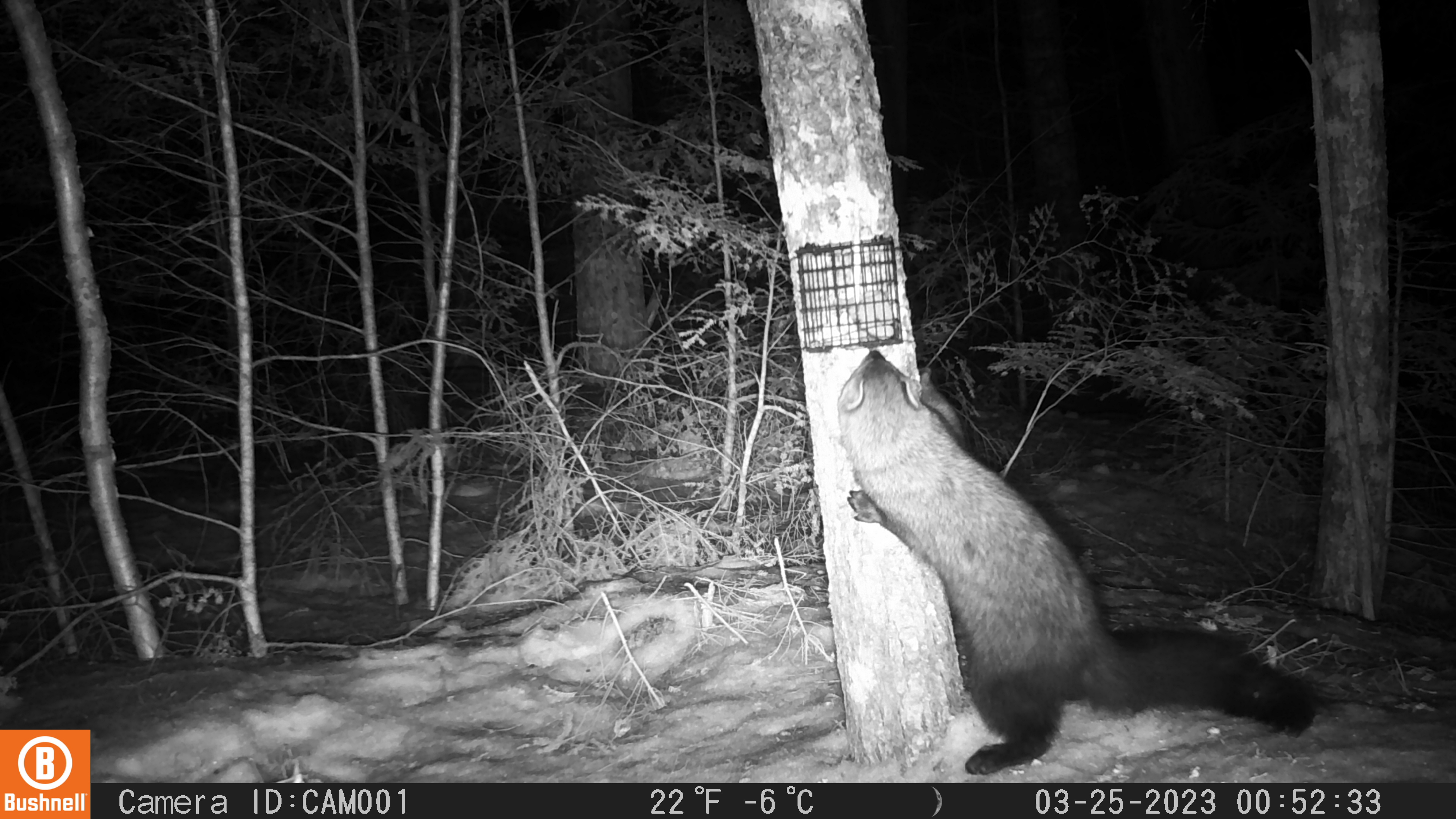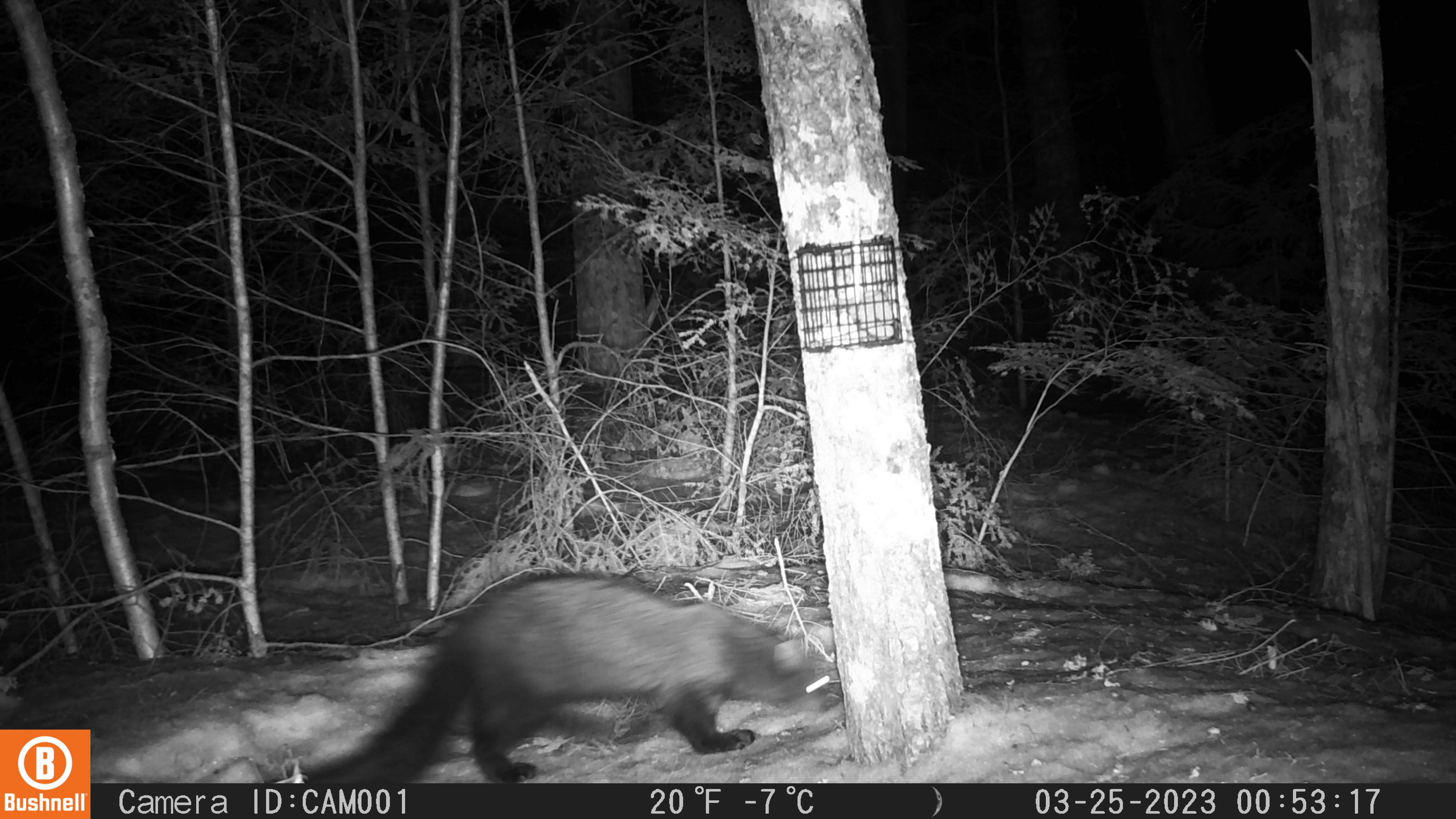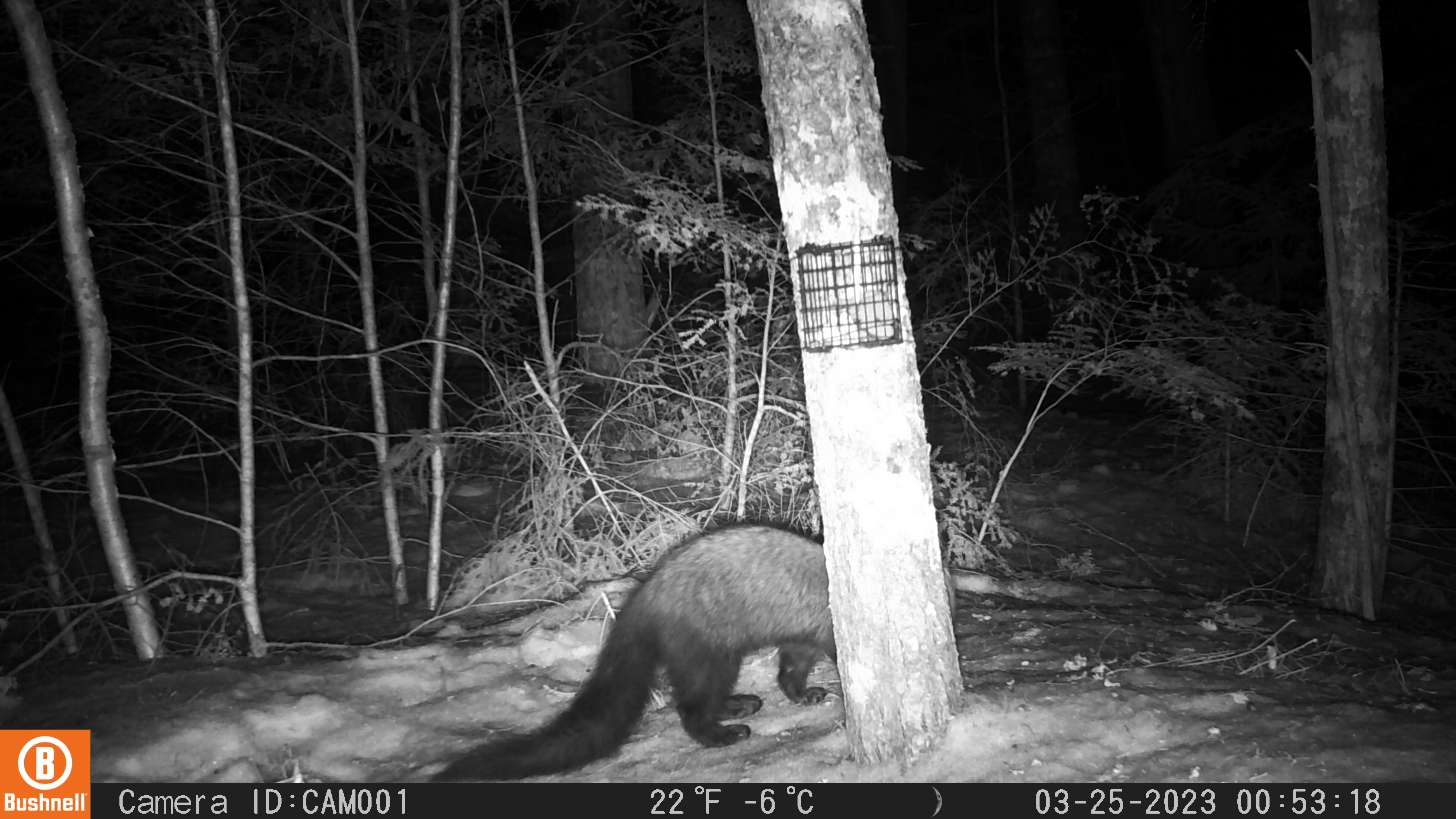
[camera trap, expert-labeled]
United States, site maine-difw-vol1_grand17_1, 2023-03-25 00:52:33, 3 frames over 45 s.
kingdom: Animalia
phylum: Chordata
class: Mammalia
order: Carnivora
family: Mustelidae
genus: Pekania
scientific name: Pekania pennanti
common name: fisher